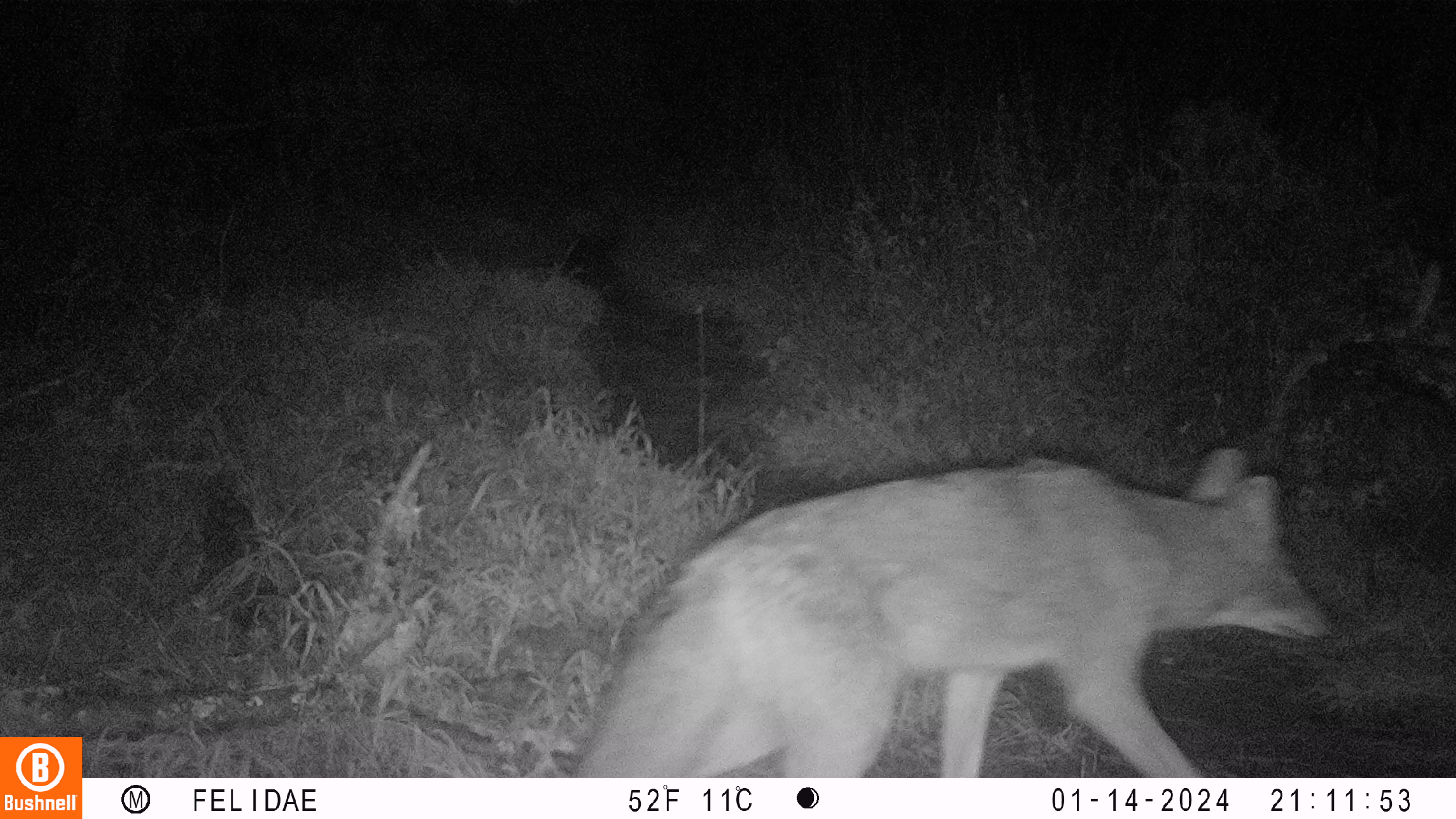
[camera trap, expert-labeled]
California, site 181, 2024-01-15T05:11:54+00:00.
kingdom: Animalia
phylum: Chordata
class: Mammalia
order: Carnivora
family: Canidae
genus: Canis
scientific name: Canis latrans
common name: coyote